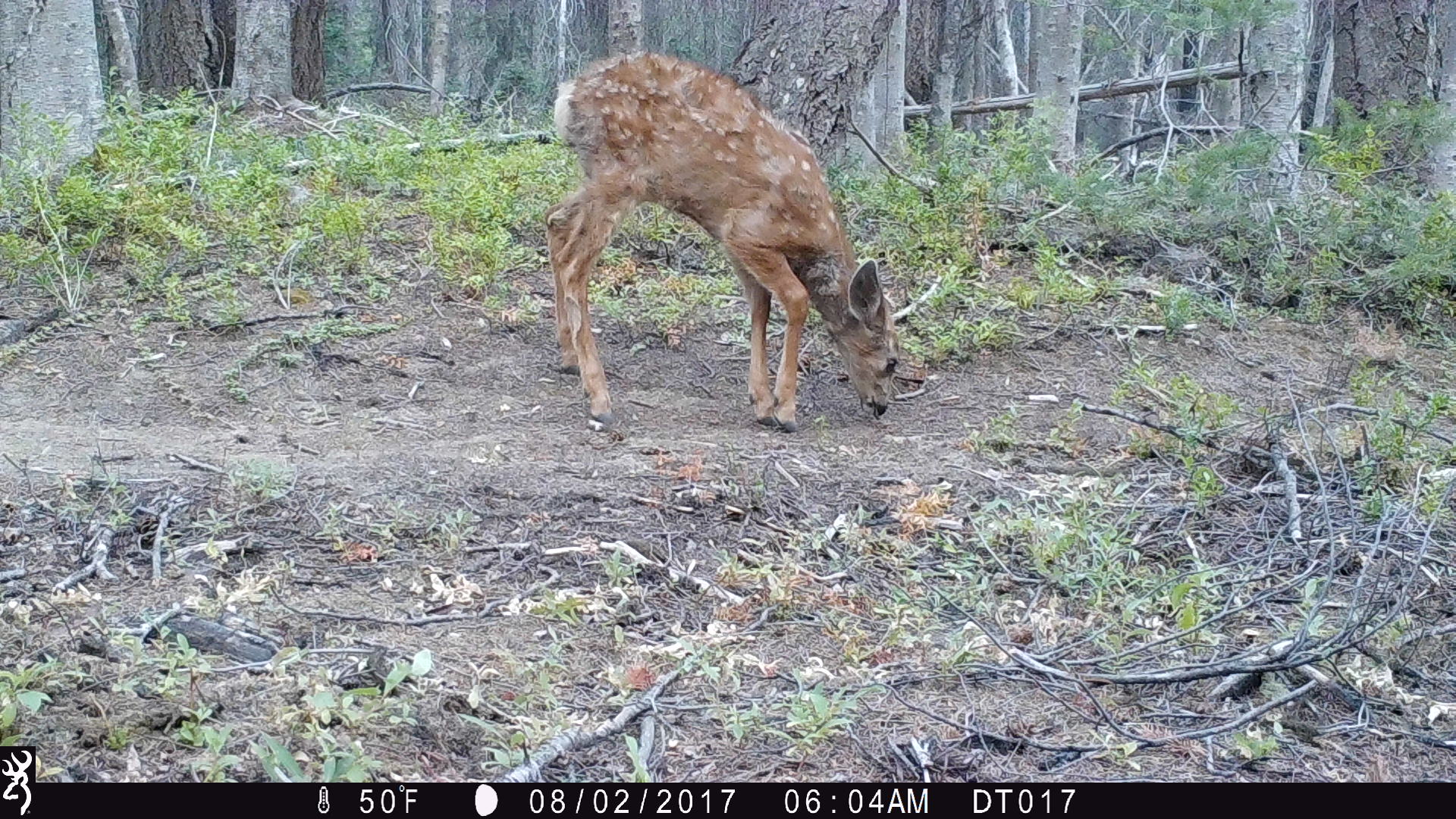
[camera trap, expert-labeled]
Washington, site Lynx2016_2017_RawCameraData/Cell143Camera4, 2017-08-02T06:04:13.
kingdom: Animalia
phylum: Chordata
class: Mammalia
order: Artiodactyla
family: Cervidae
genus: Odocoileus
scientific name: Odocoileus hemionus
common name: mule deer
Odocoileus hemionus (mule deer). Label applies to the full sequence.